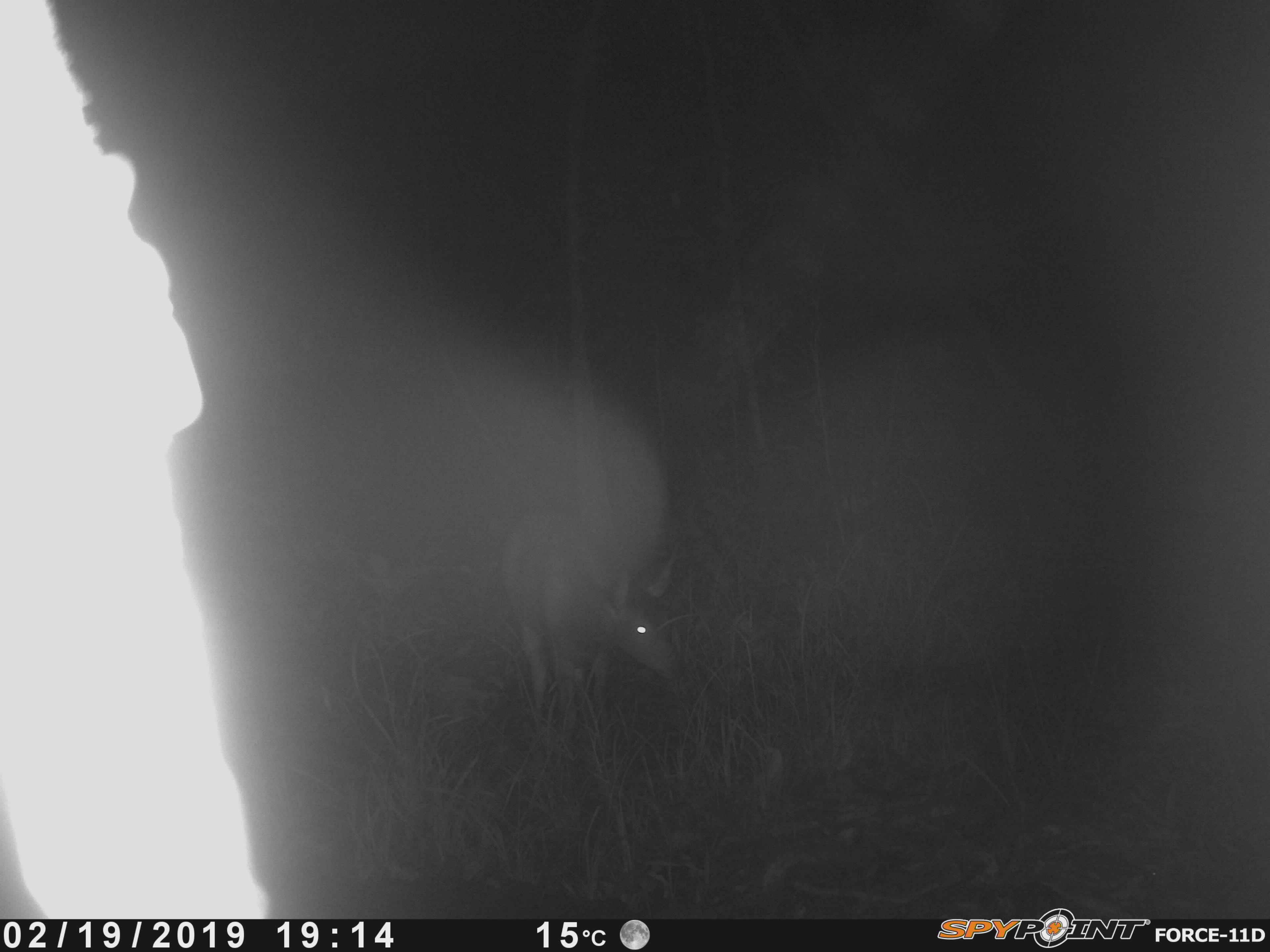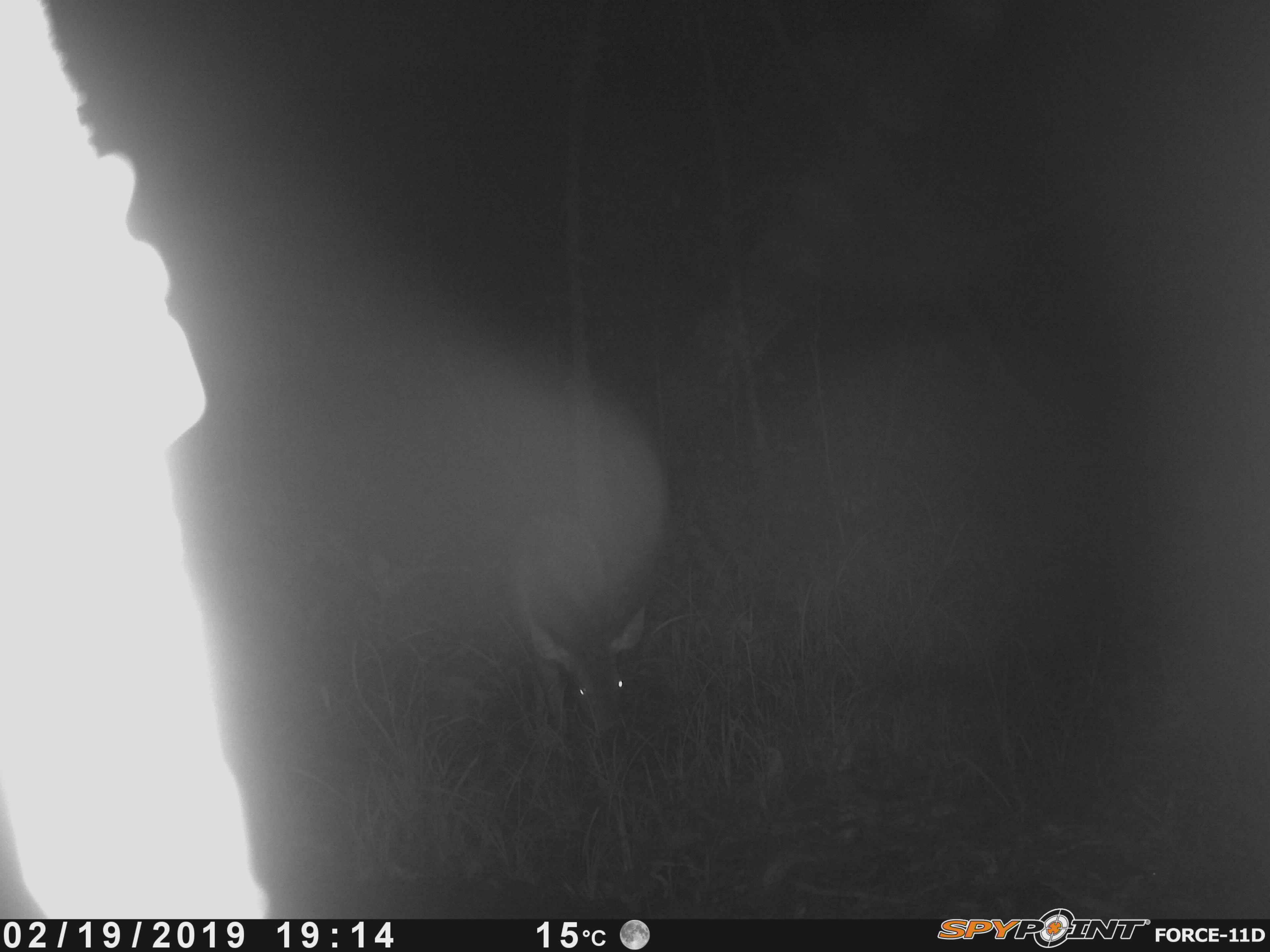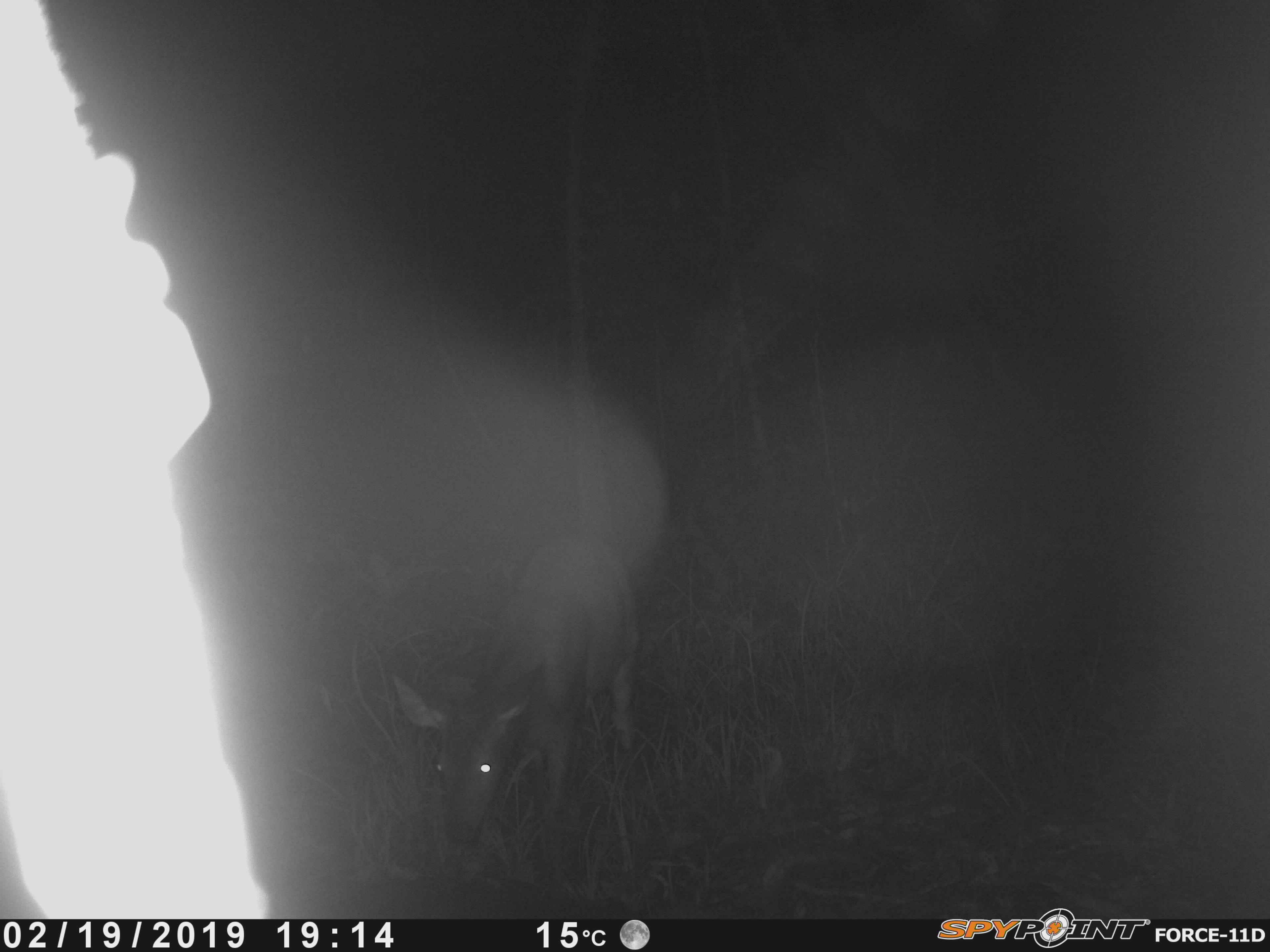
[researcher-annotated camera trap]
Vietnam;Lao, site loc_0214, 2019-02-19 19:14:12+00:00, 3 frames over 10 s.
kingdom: Animalia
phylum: Chordata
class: Mammalia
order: Artiodactyla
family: Cervidae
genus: Rusa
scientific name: Rusa unicolor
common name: sambar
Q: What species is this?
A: Sambar (Rusa unicolor).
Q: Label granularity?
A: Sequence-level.